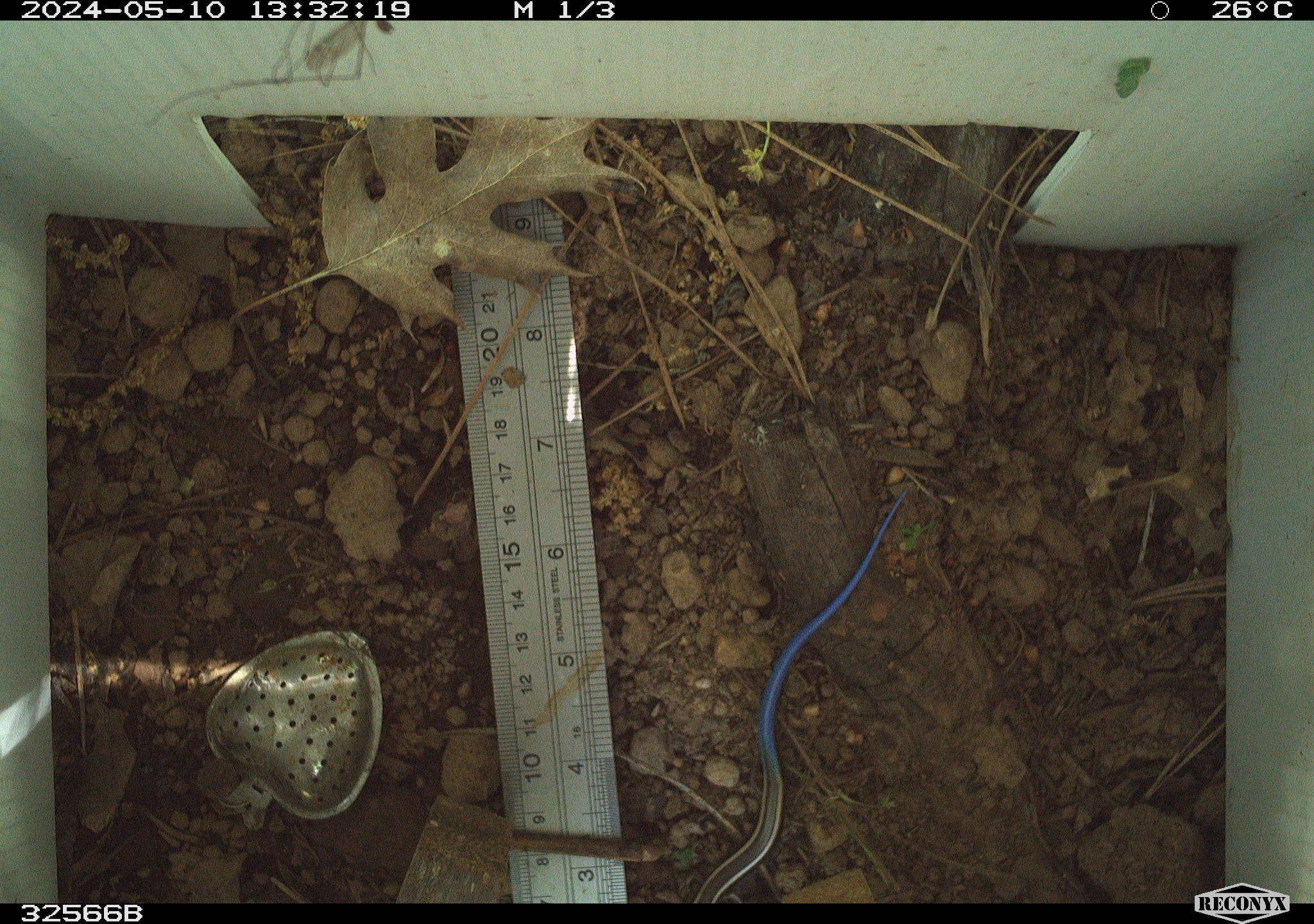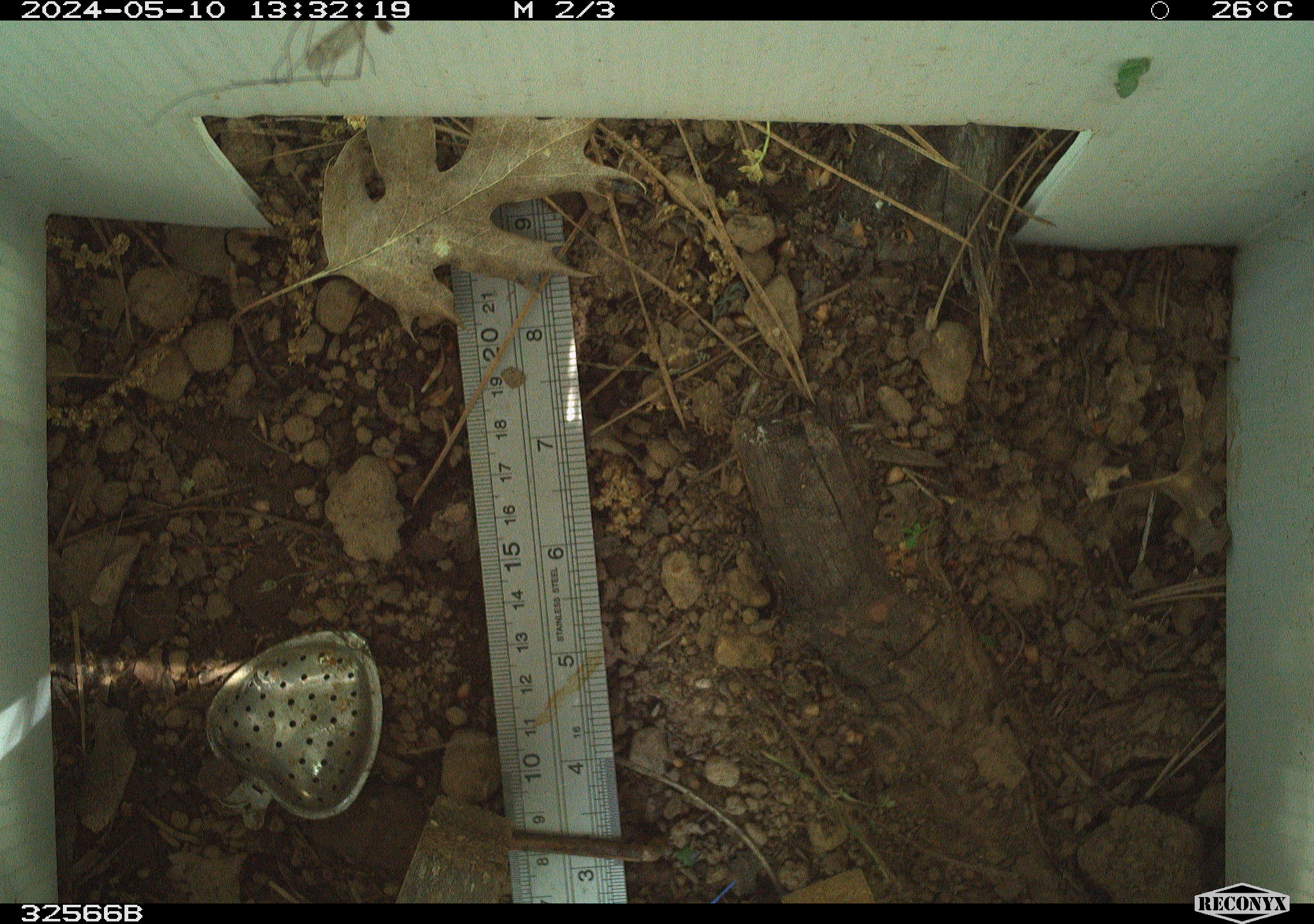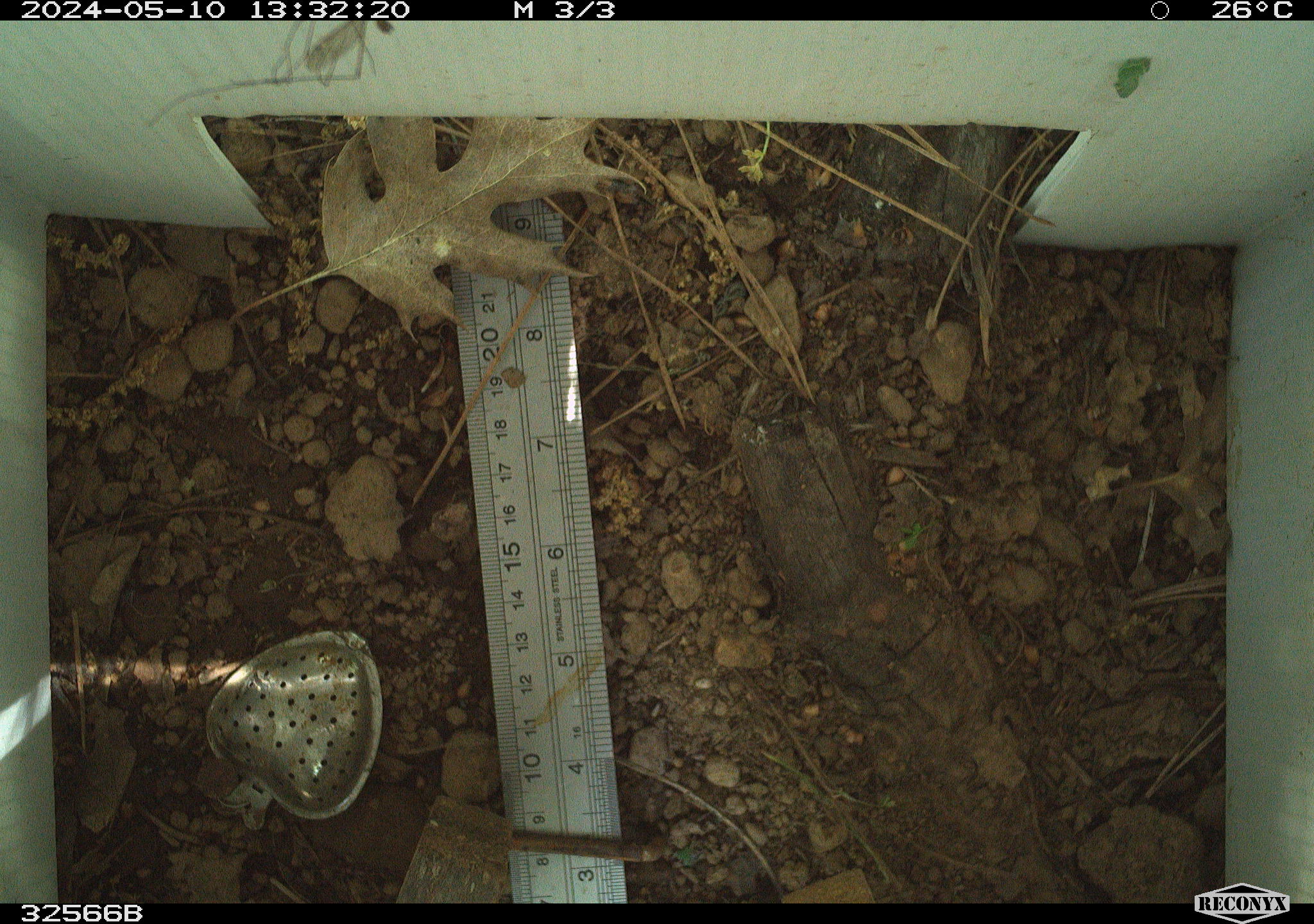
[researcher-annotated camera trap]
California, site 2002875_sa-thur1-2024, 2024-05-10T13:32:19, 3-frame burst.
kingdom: Animalia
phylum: Chordata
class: Reptilia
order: Squamata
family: Scincidae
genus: Plestiodon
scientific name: Plestiodon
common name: blue-tailed skinks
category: plestiodon species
Plestiodon species (blue-tailed skinks) (Plestiodon).